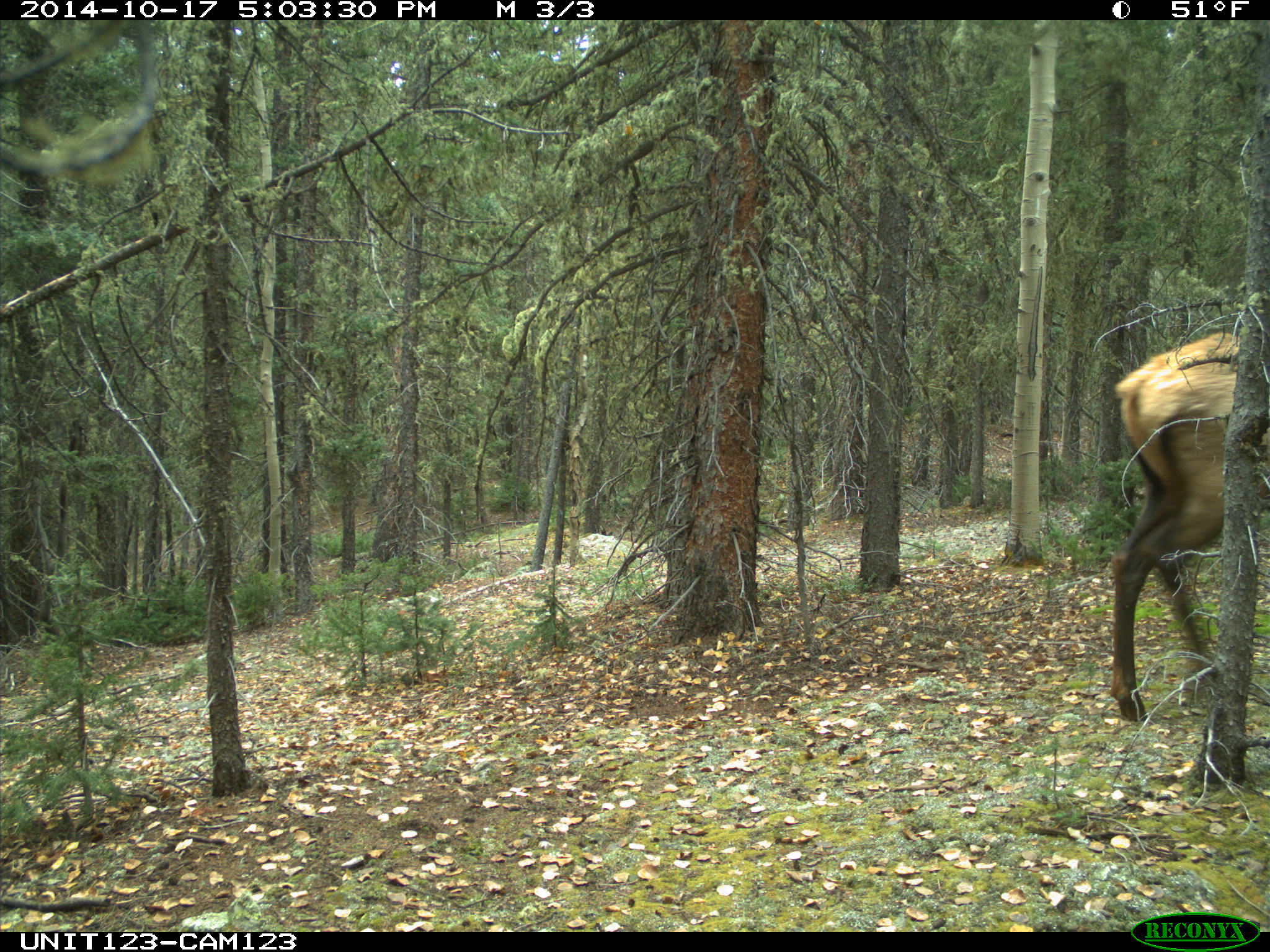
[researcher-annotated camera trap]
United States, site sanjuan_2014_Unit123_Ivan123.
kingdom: Animalia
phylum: Chordata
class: Mammalia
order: Artiodactyla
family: Cervidae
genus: Cervus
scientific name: Cervus elaphus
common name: red deer